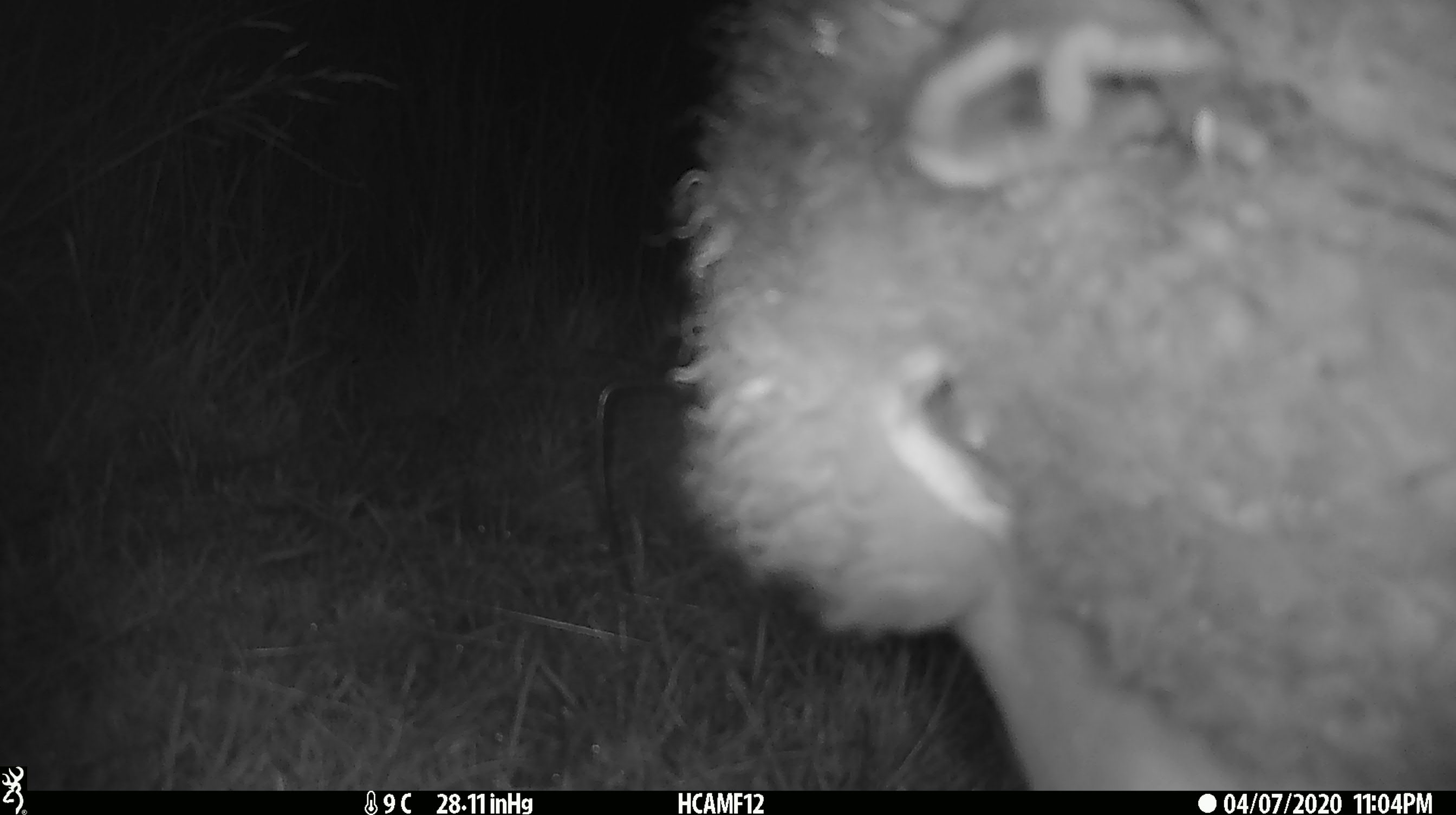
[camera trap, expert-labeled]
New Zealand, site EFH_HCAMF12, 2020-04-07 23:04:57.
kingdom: Animalia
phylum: Chordata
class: Mammalia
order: Artiodactyla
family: Bovidae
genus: Ovis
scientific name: Ovis aries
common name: domestic sheep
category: sheep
Sheep (domestic sheep) (Ovis aries).